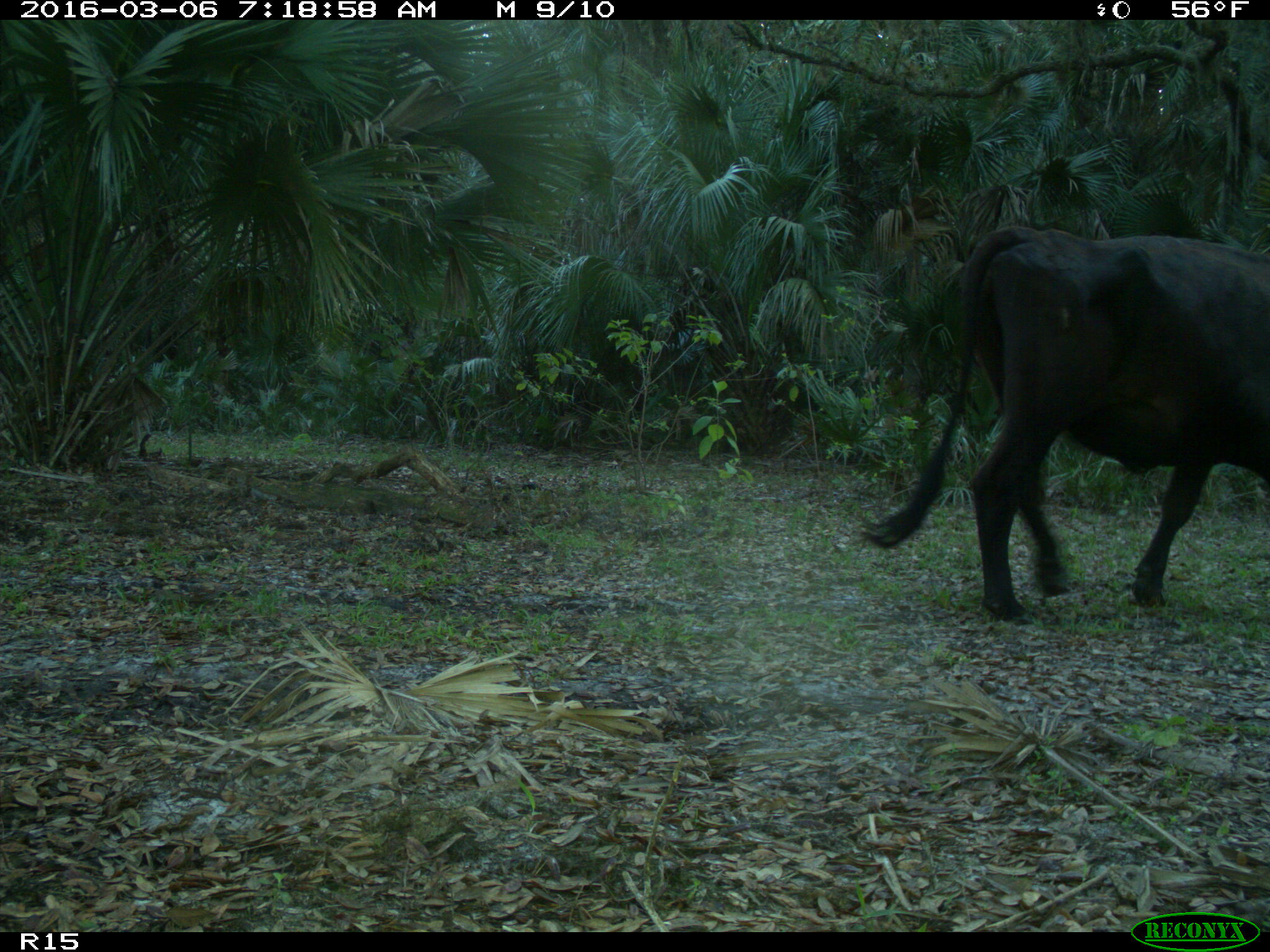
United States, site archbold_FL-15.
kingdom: Animalia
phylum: Chordata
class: Mammalia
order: Artiodactyla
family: Bovidae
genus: Bos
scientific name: Bos taurus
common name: domestic cow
Bos taurus (domestic cow).